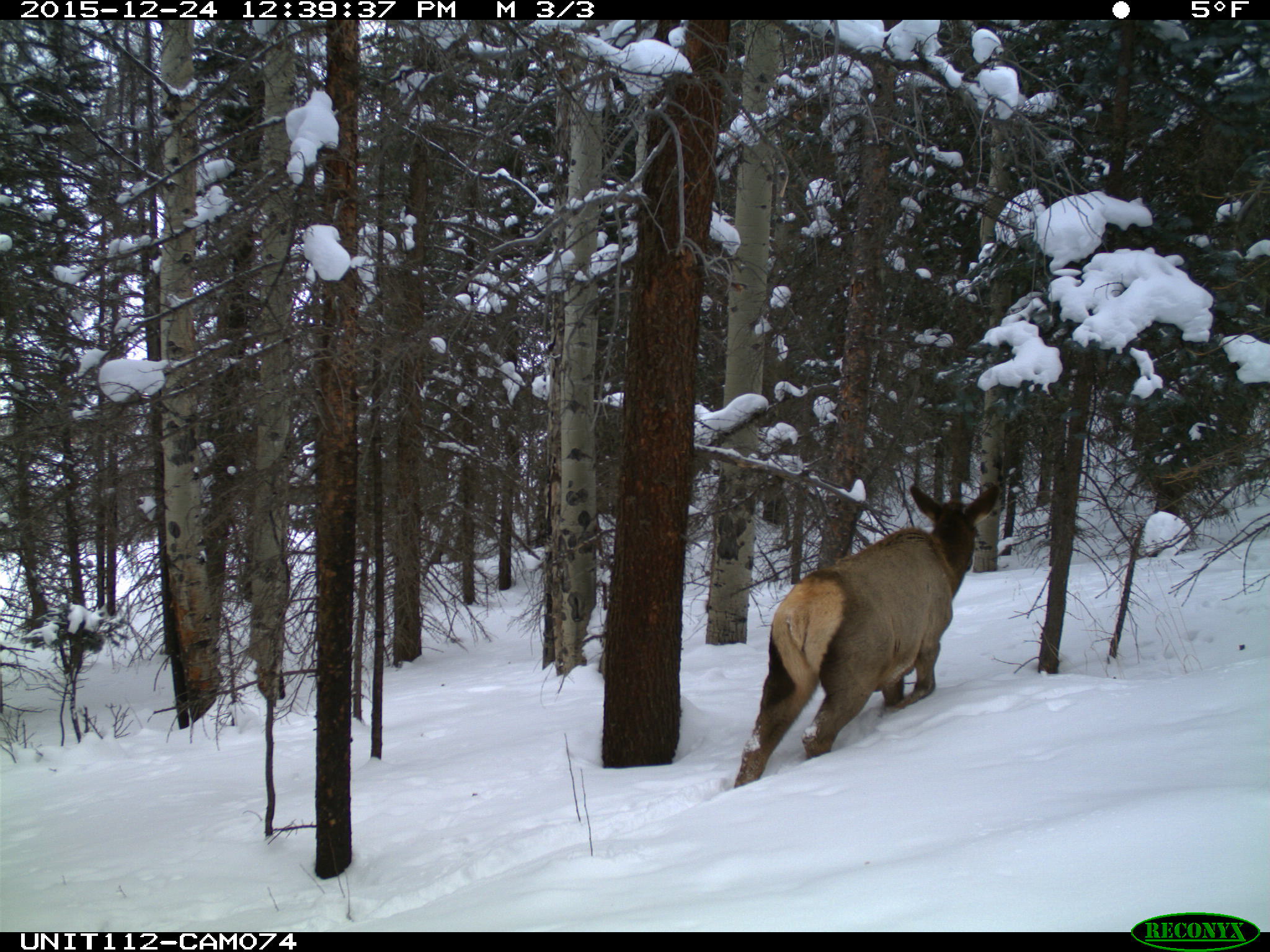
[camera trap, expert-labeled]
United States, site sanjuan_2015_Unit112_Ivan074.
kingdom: Animalia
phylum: Chordata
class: Mammalia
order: Artiodactyla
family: Cervidae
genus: Cervus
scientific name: Cervus elaphus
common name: red deer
Cervus elaphus (red deer).